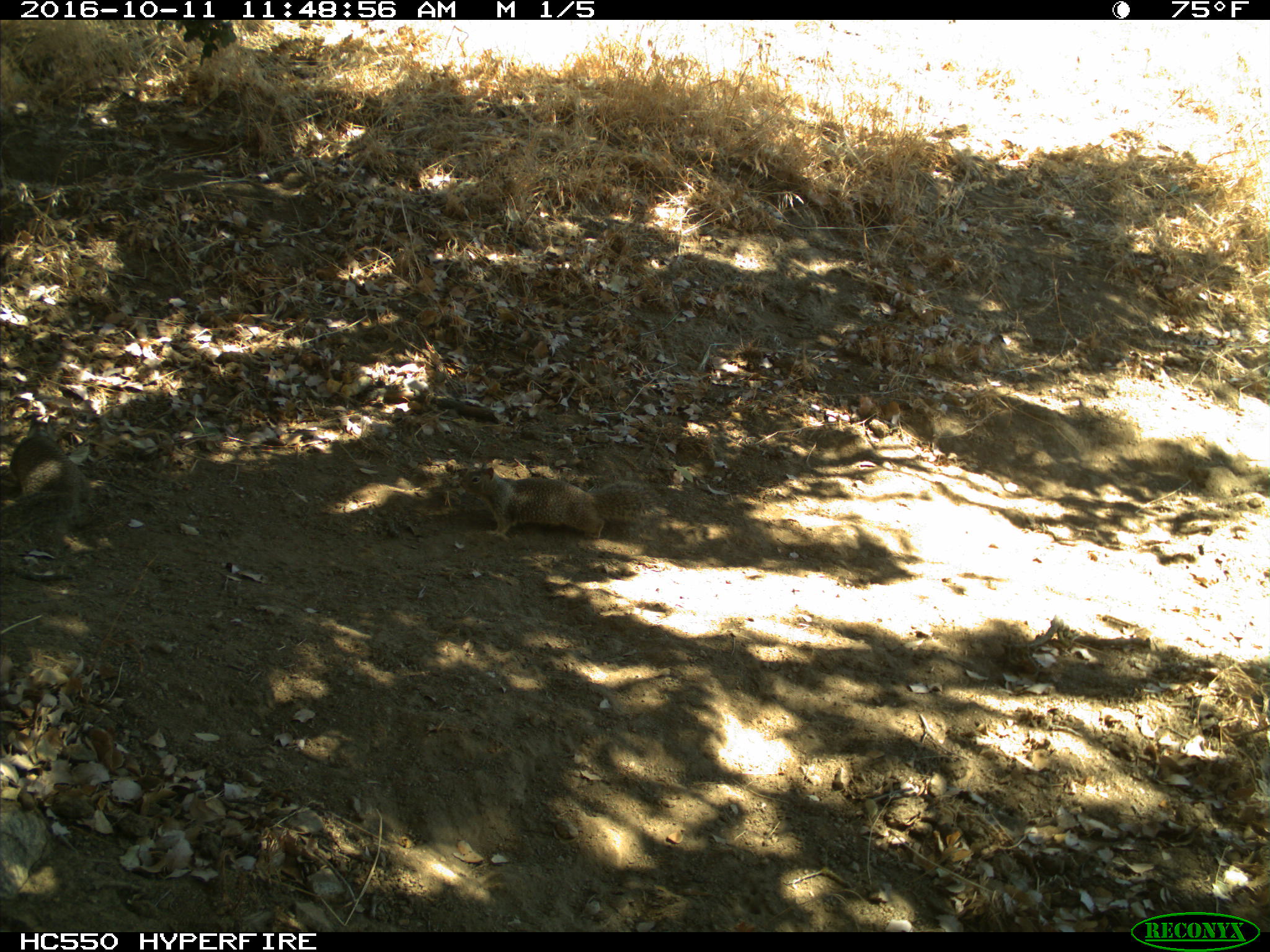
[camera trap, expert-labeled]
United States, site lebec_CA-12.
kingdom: Animalia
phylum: Chordata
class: Mammalia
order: Rodentia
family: Sciuridae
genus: Otospermophilus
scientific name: Otospermophilus beecheyi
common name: california ground squirrel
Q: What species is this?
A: Otospermophilus beecheyi (california ground squirrel).